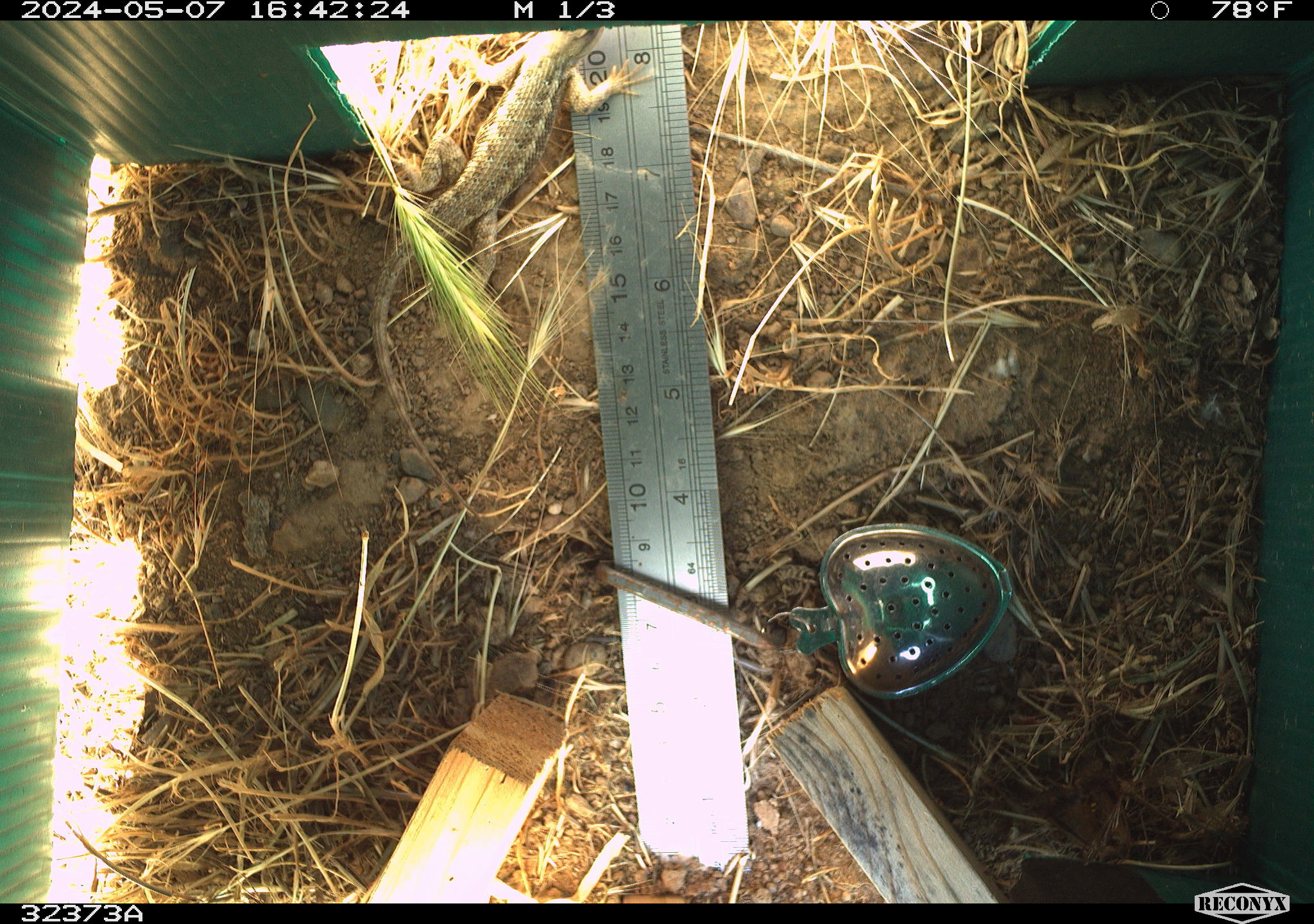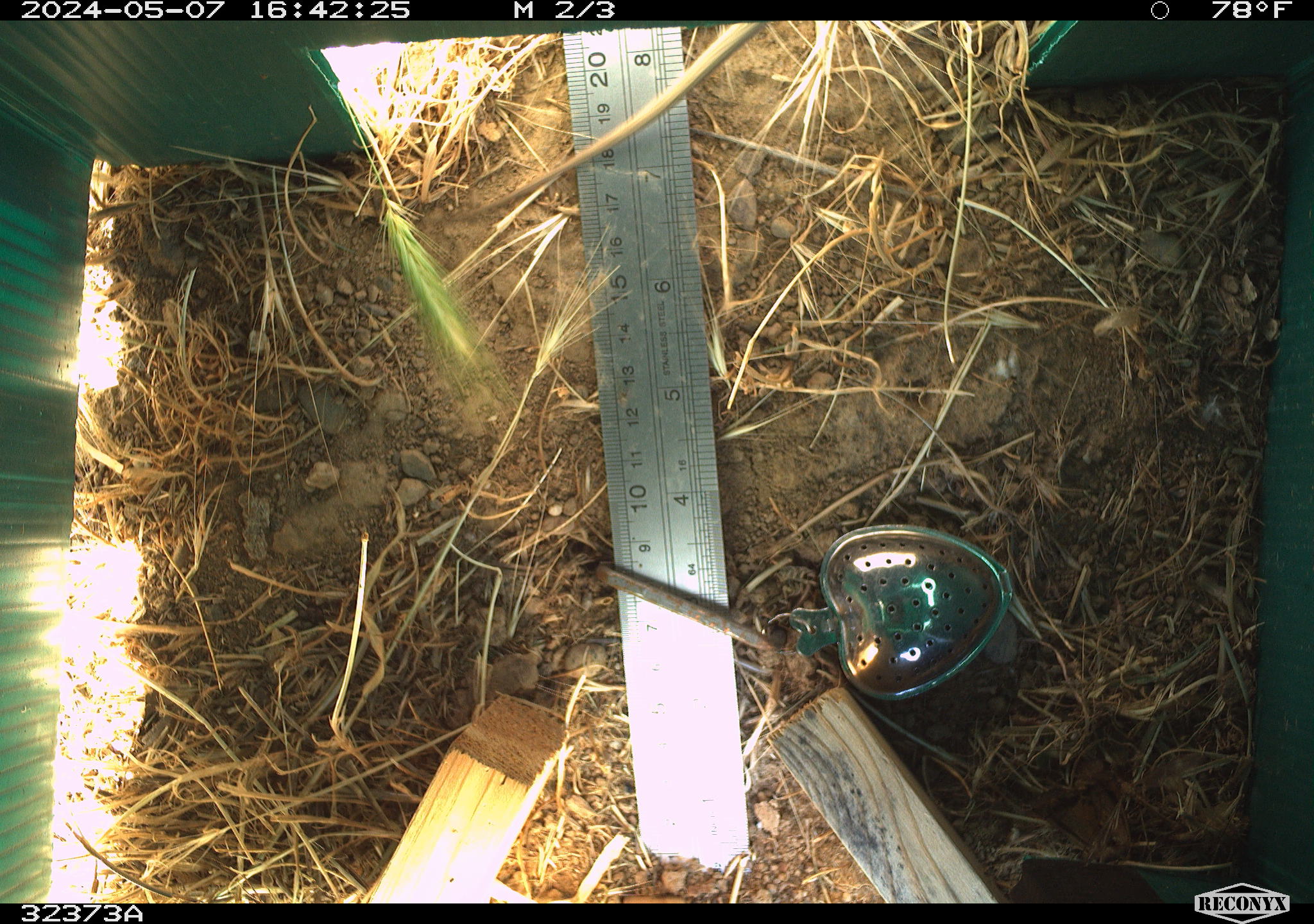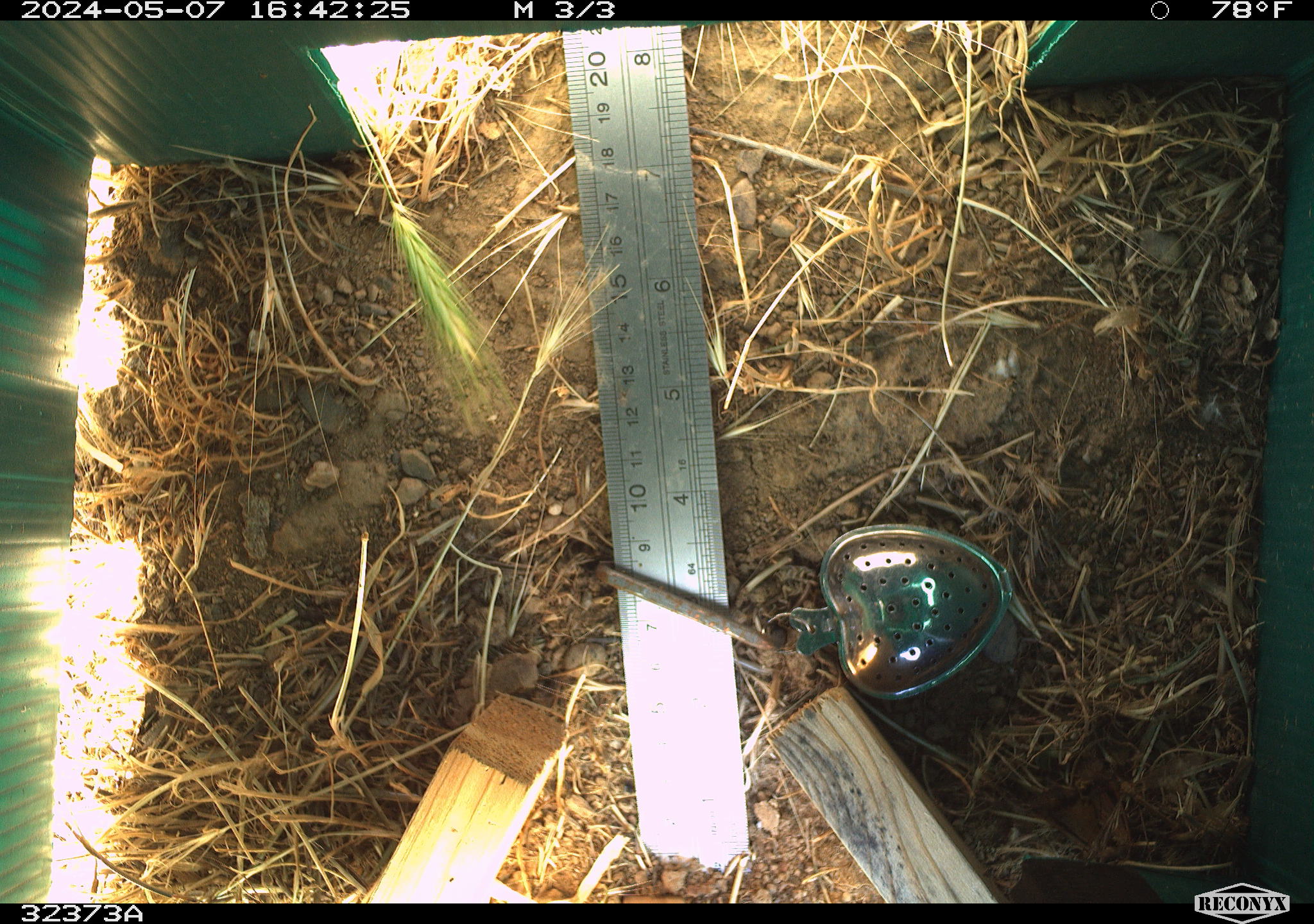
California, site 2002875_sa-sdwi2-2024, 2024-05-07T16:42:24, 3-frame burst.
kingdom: Animalia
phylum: Chordata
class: Reptilia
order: Squamata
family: Phrynosomatidae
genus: Sceloporus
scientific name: Sceloporus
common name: spiny lizards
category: sceloporus species